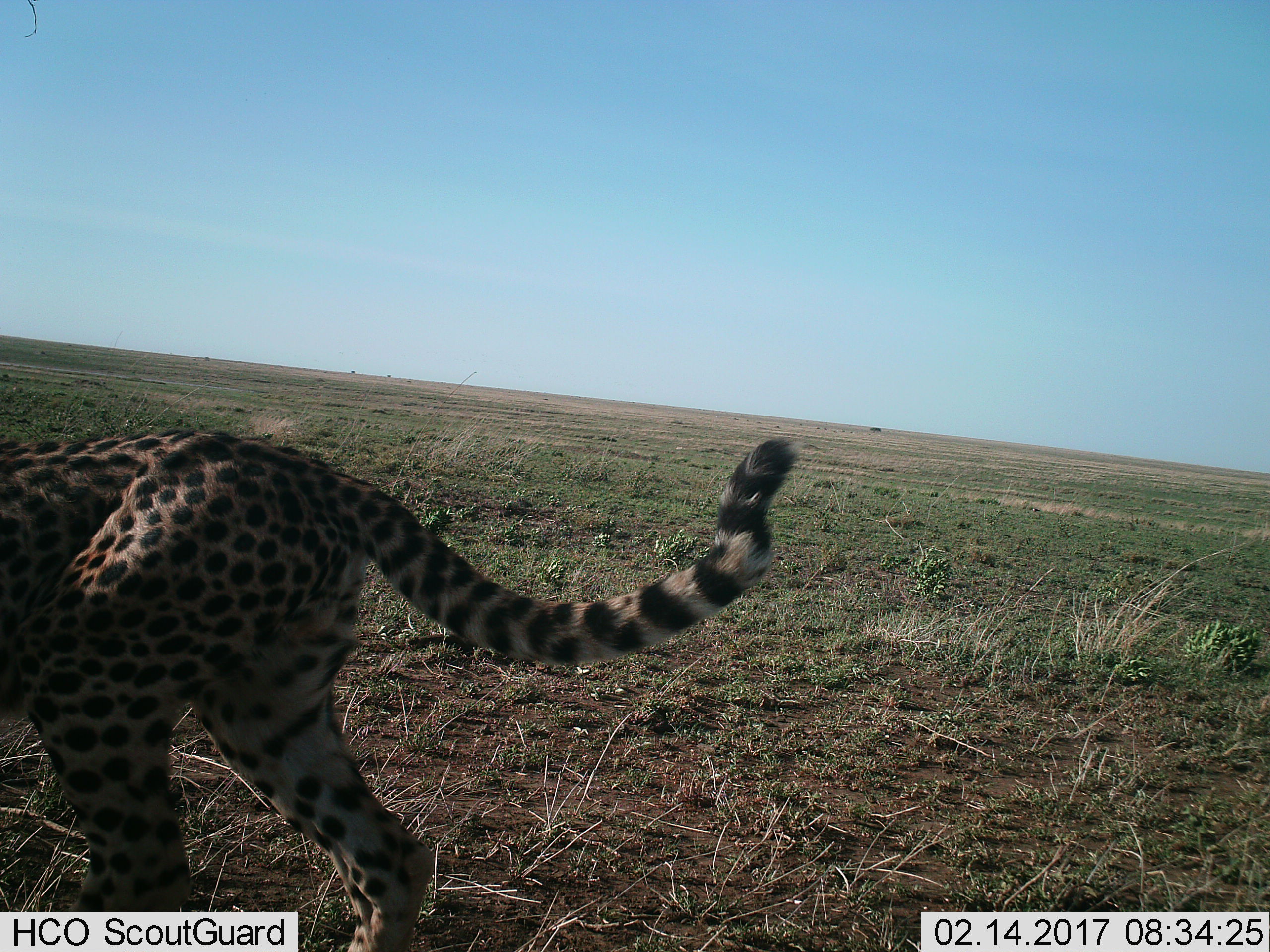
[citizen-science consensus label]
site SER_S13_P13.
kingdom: Animalia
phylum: Chordata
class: Mammalia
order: Carnivora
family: Felidae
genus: Acinonyx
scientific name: Acinonyx jubatus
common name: cheetah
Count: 1.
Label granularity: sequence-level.